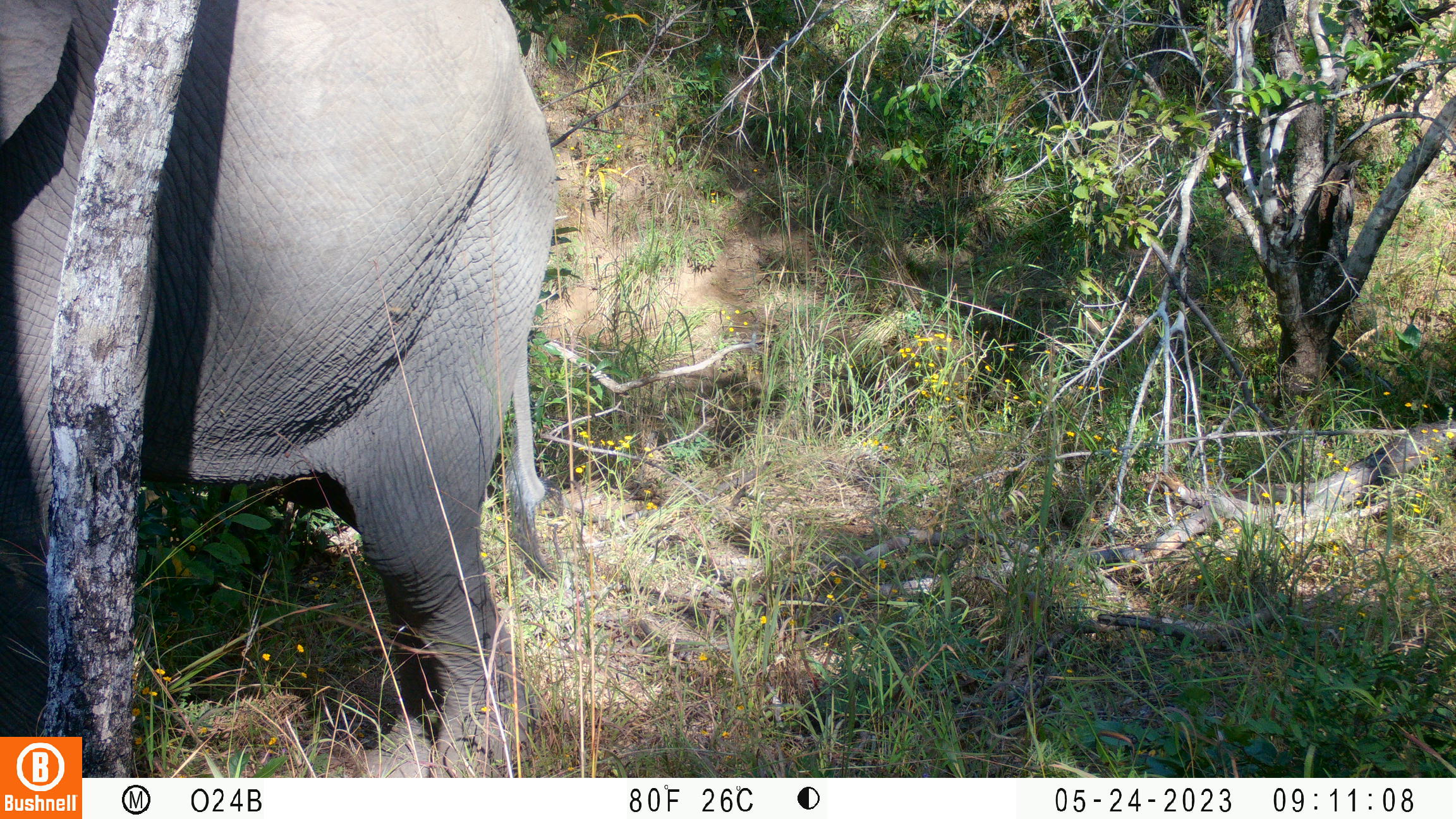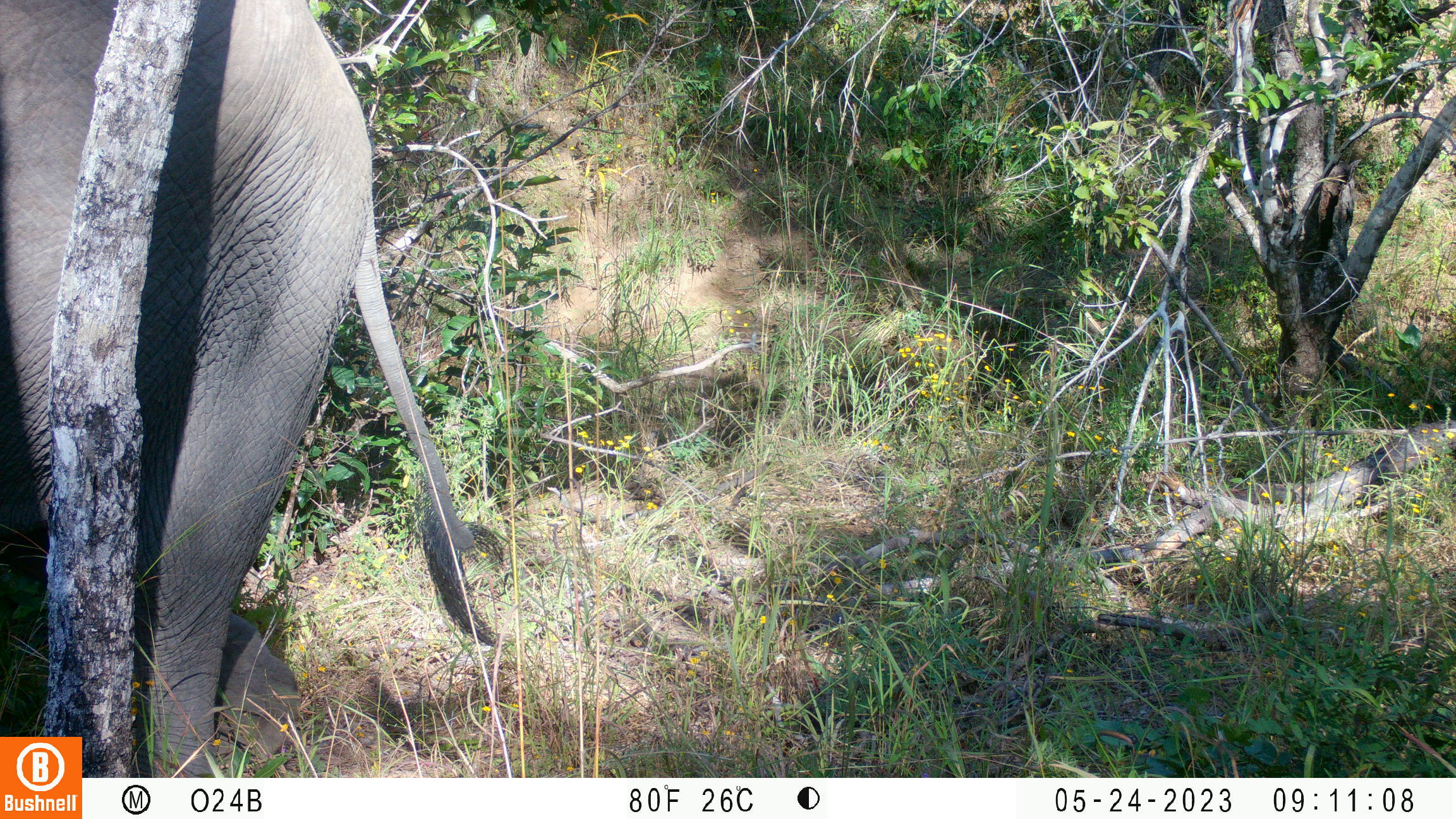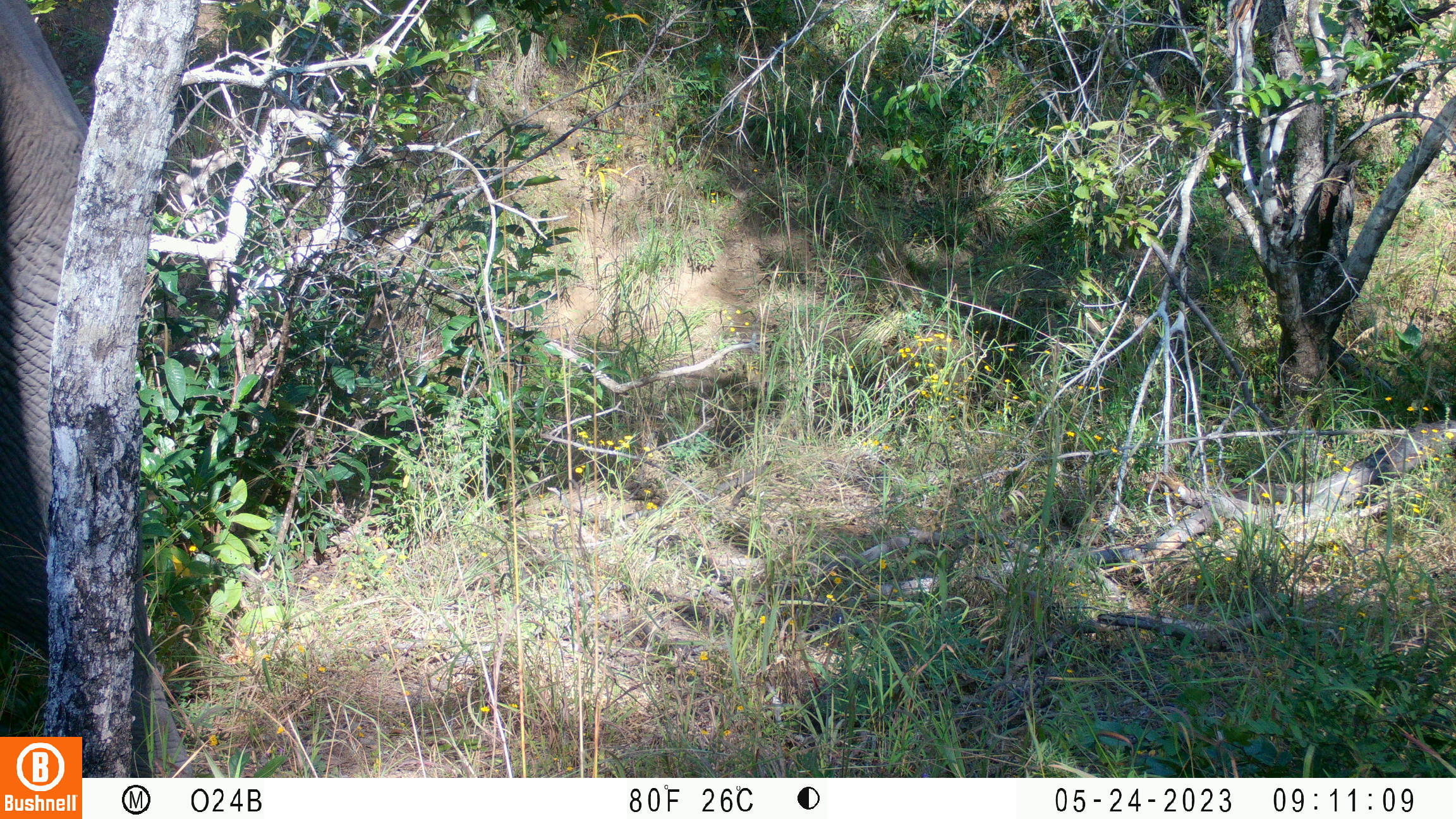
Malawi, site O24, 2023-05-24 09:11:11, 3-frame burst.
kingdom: Animalia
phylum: Chordata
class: Mammalia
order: Proboscidea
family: Elephantidae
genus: Loxodonta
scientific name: Loxodonta africana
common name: african savanna elephant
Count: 1.